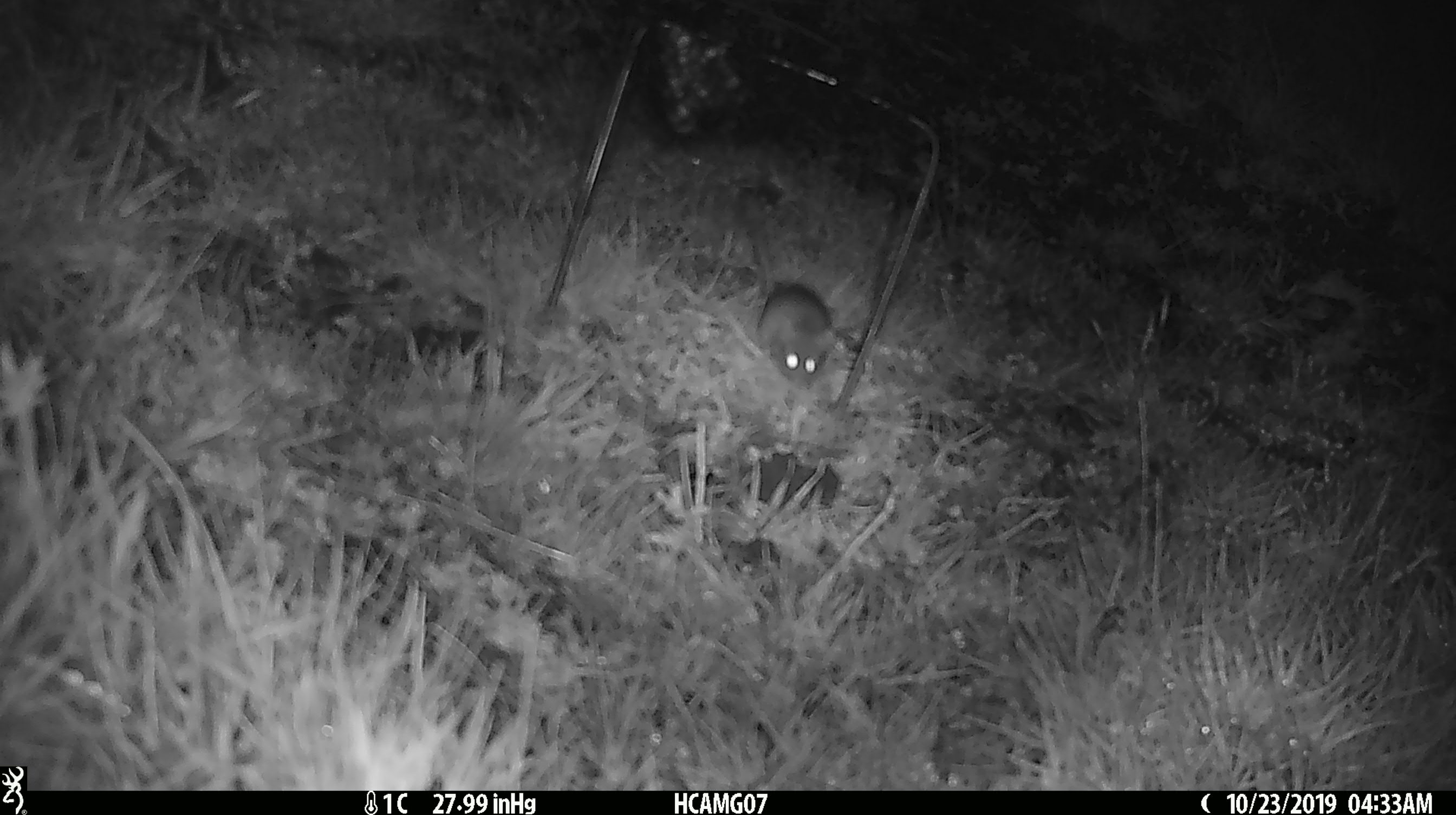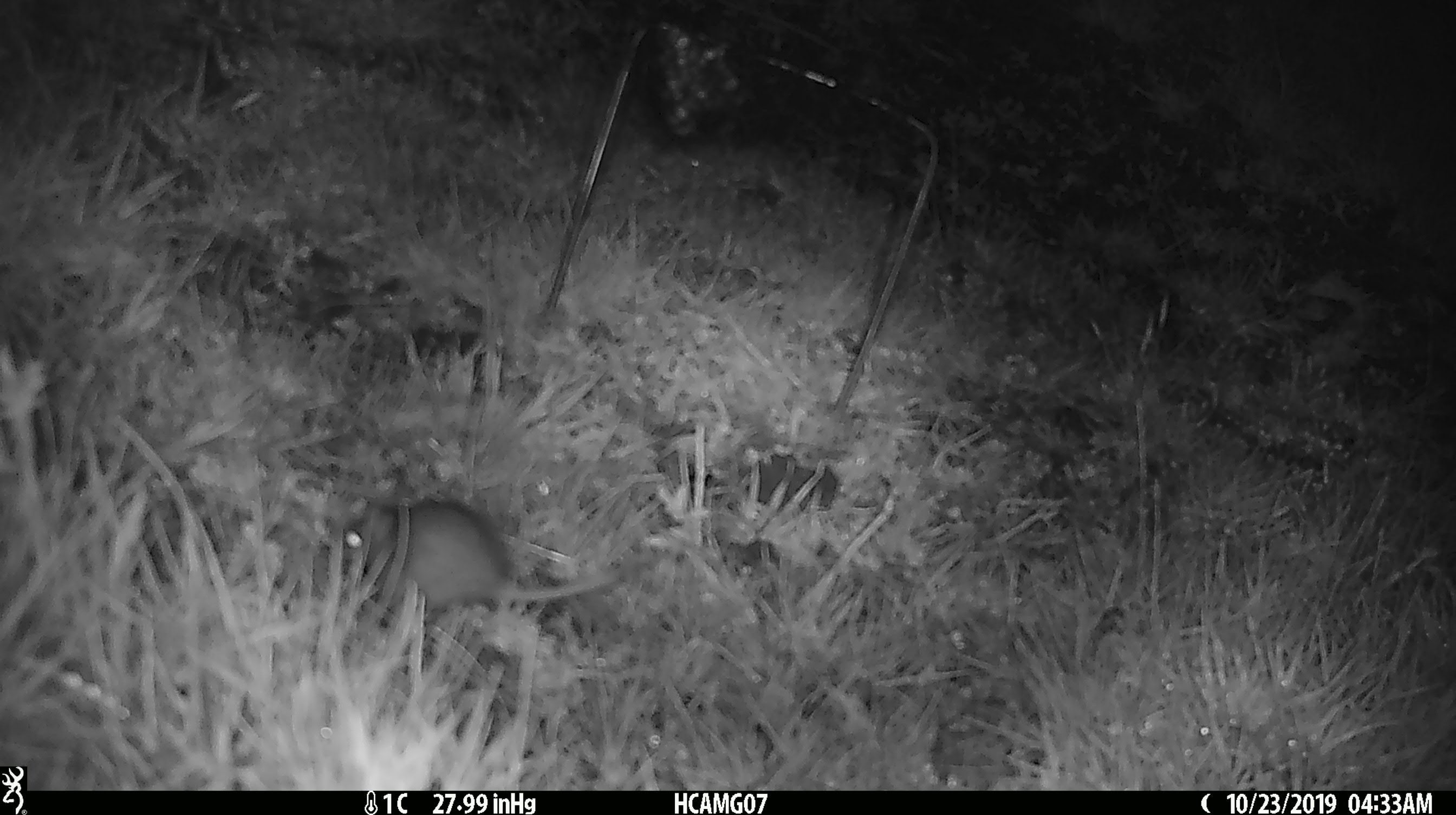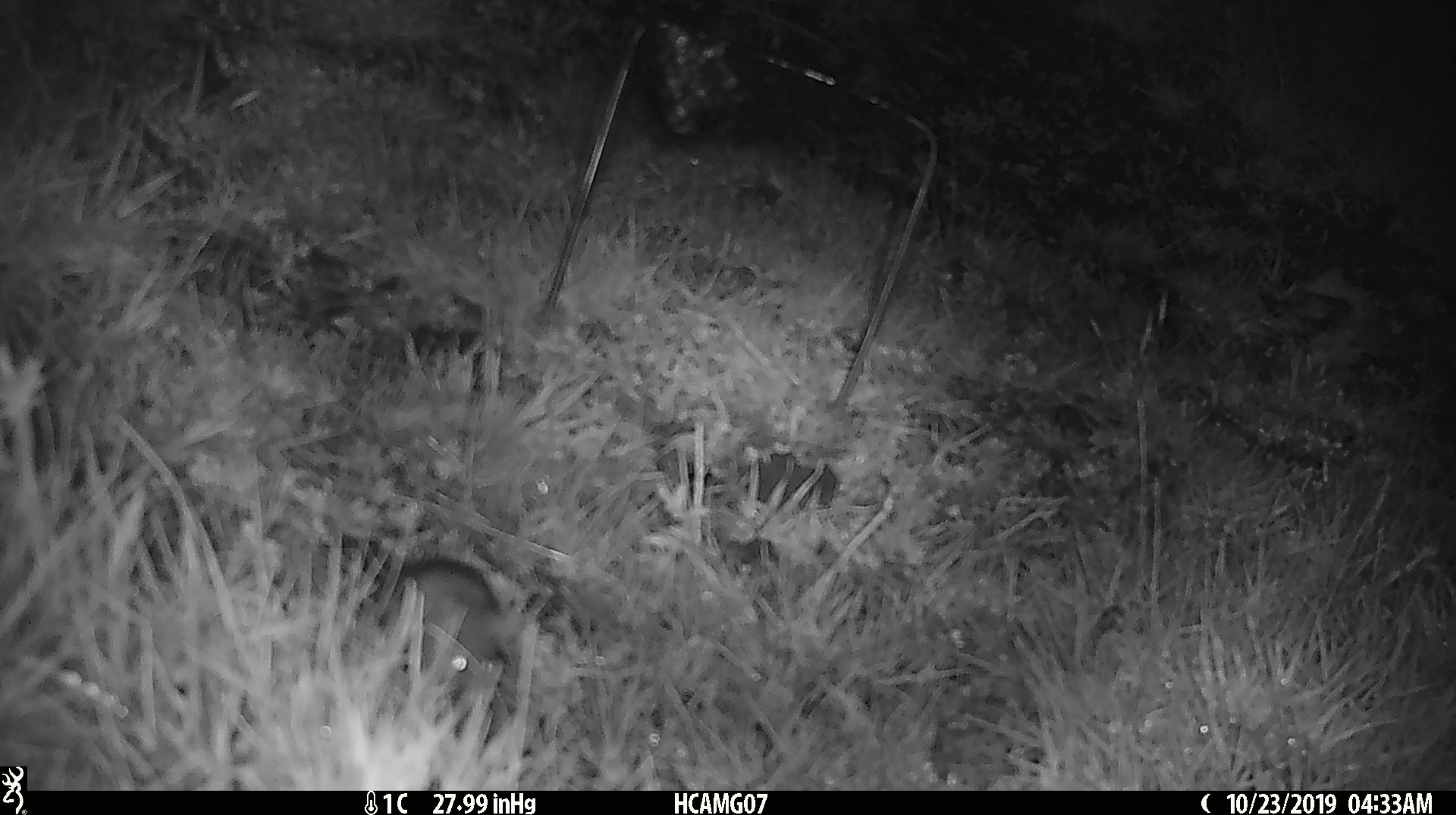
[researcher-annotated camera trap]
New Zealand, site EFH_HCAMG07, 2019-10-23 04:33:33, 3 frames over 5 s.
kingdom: Animalia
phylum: Chordata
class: Mammalia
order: Rodentia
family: Muridae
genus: Mus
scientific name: Mus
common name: mouse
Mouse (Mus).